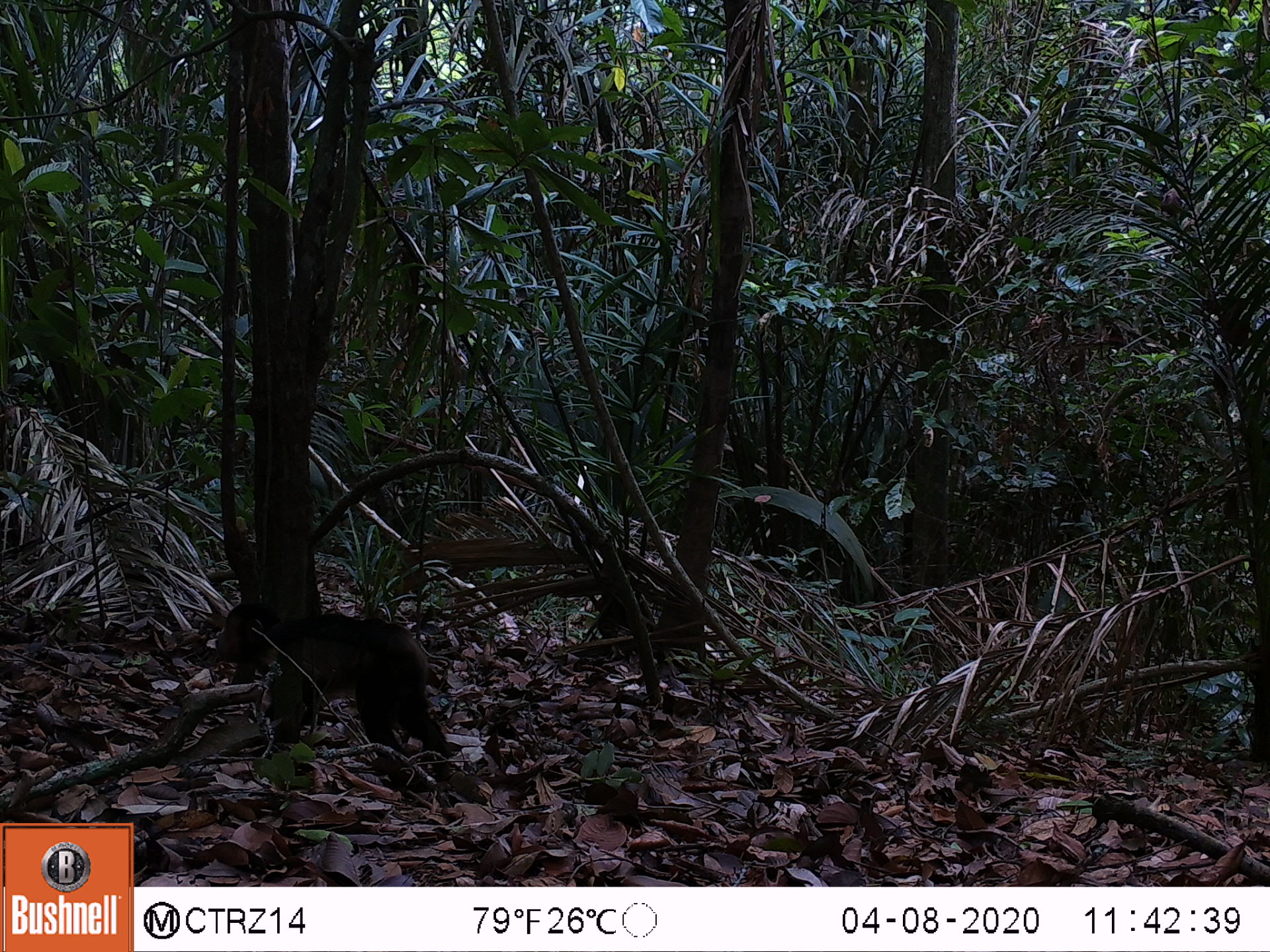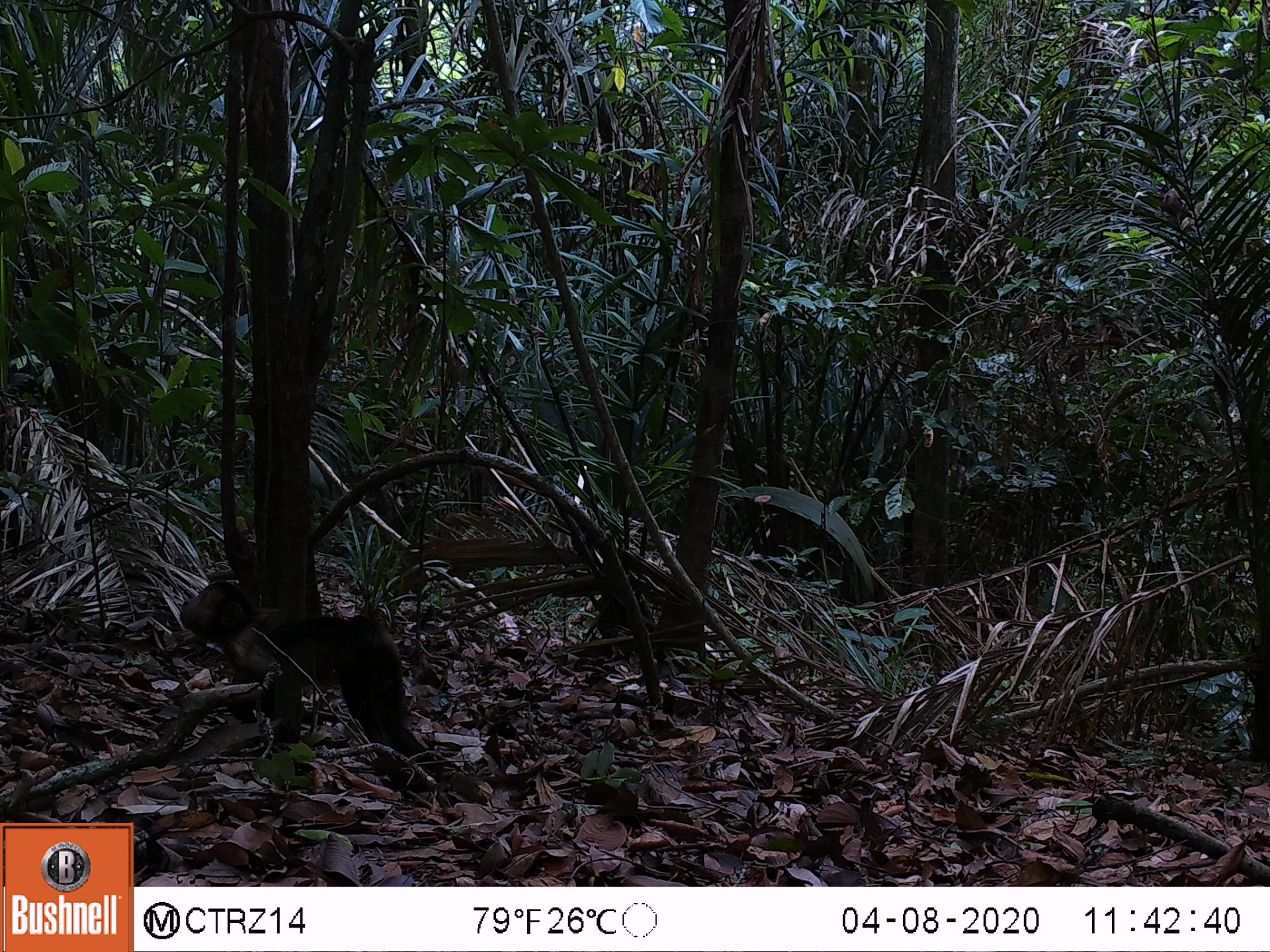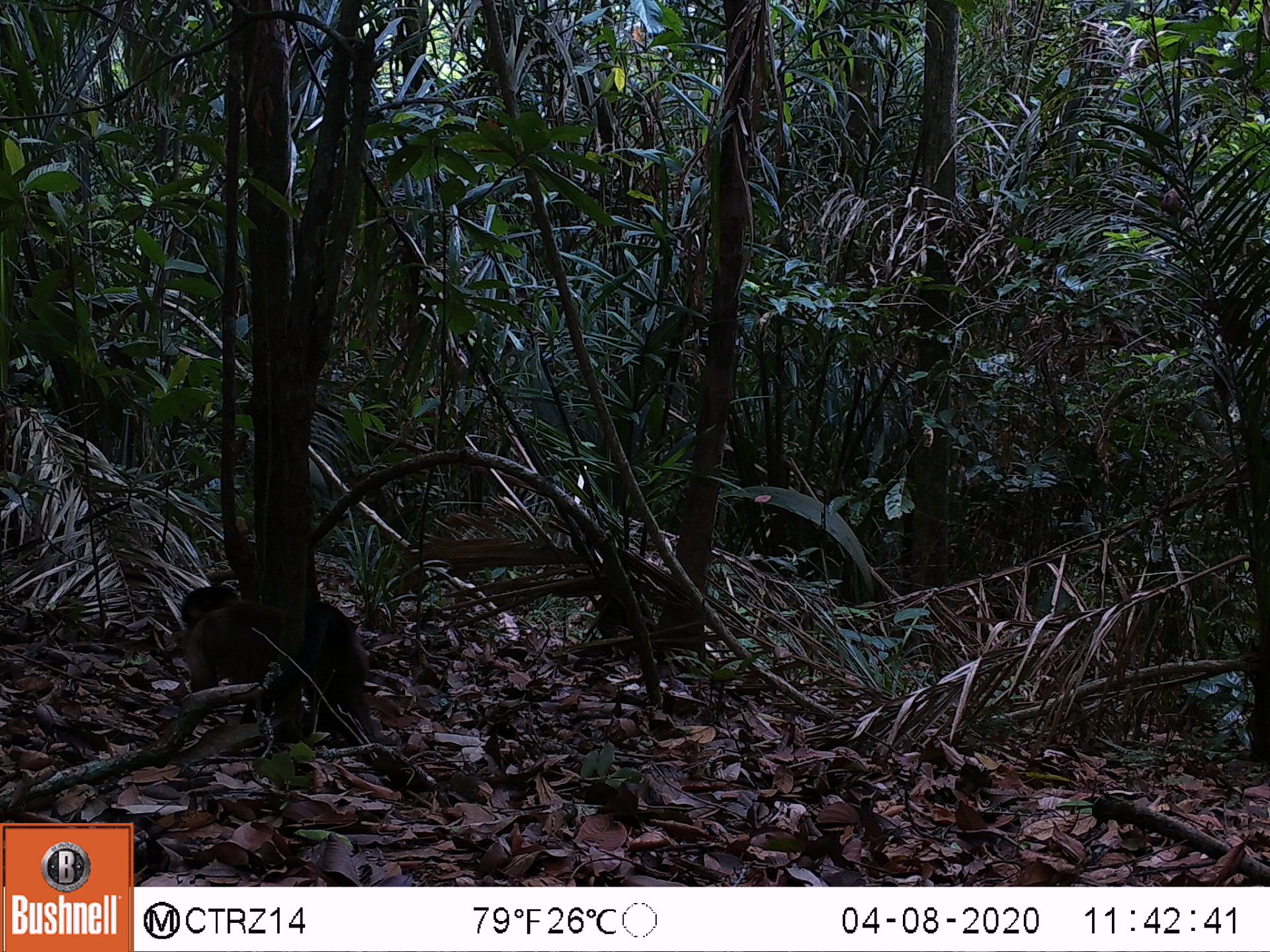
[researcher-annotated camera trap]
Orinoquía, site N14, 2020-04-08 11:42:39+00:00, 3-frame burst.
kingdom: Animalia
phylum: Chordata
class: Mammalia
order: Primates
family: Cebidae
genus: Sapajus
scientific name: Sapajus apella margaritae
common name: margarita island capuchin